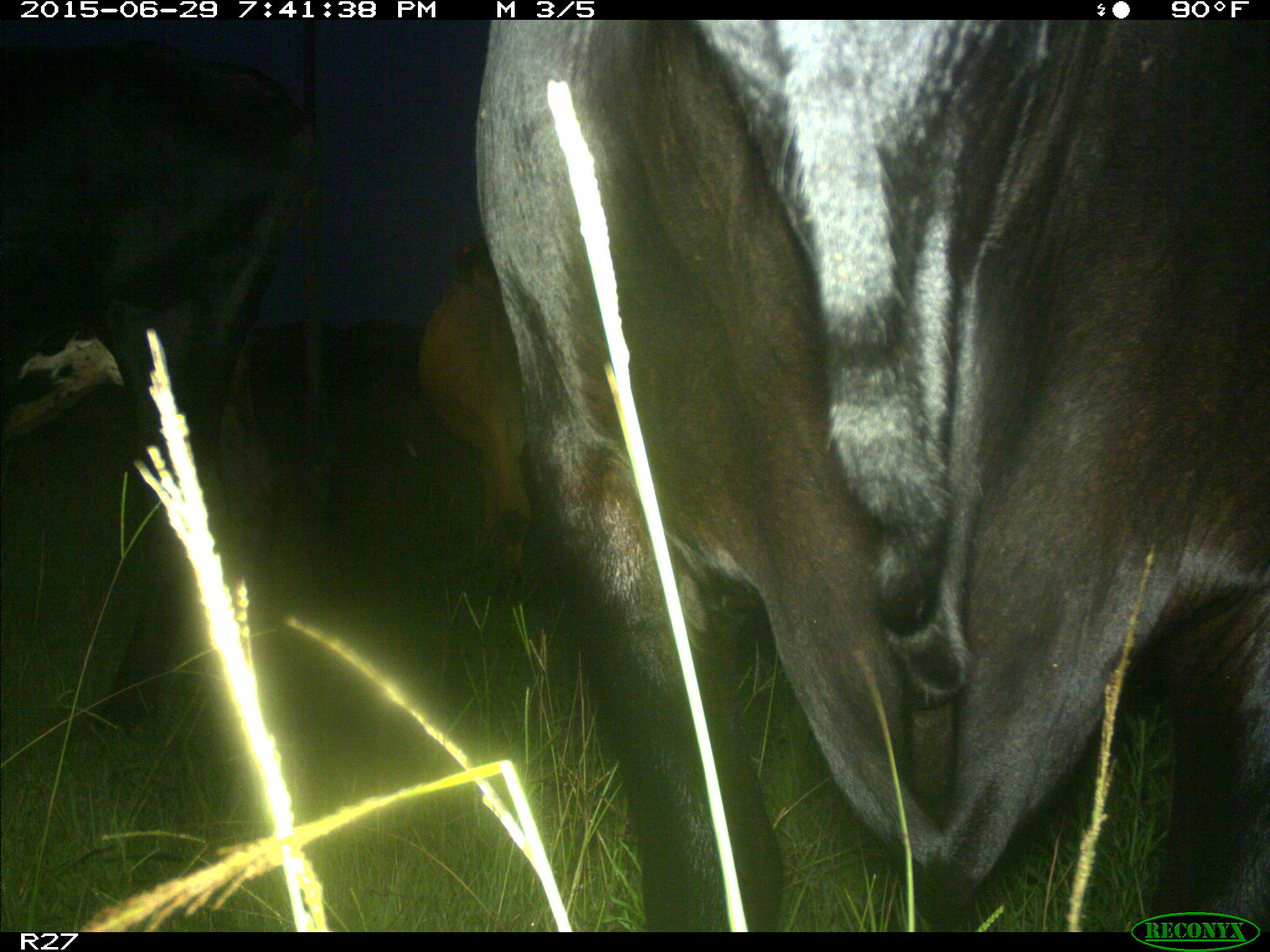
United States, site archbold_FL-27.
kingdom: Animalia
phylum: Chordata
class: Mammalia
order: Artiodactyla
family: Bovidae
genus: Bos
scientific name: Bos taurus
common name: domestic cow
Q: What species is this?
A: Bos taurus (domestic cow).